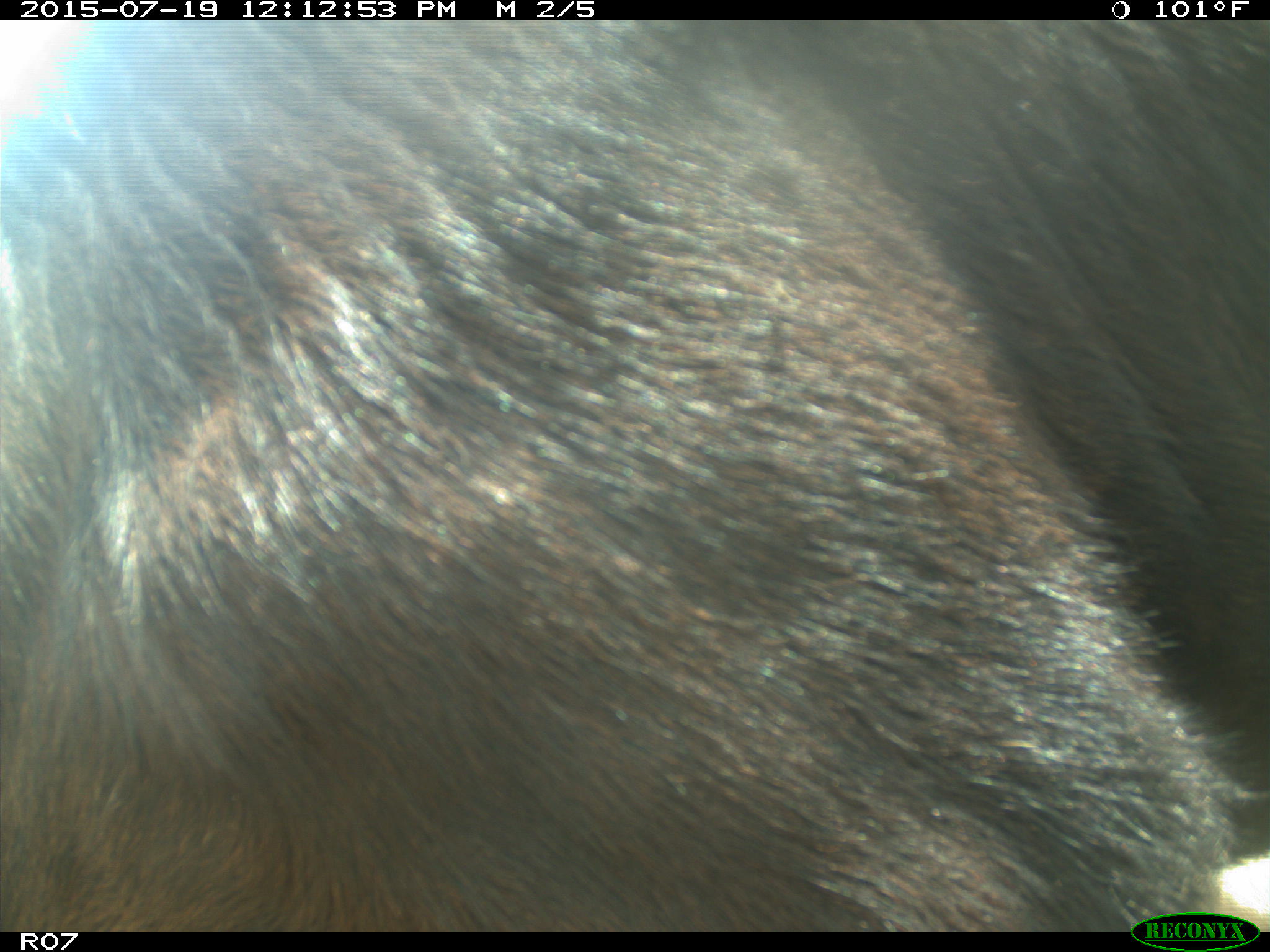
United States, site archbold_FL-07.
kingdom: Animalia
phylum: Chordata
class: Mammalia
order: Artiodactyla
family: Bovidae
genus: Bos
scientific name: Bos taurus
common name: domestic cow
Bos taurus (domestic cow).